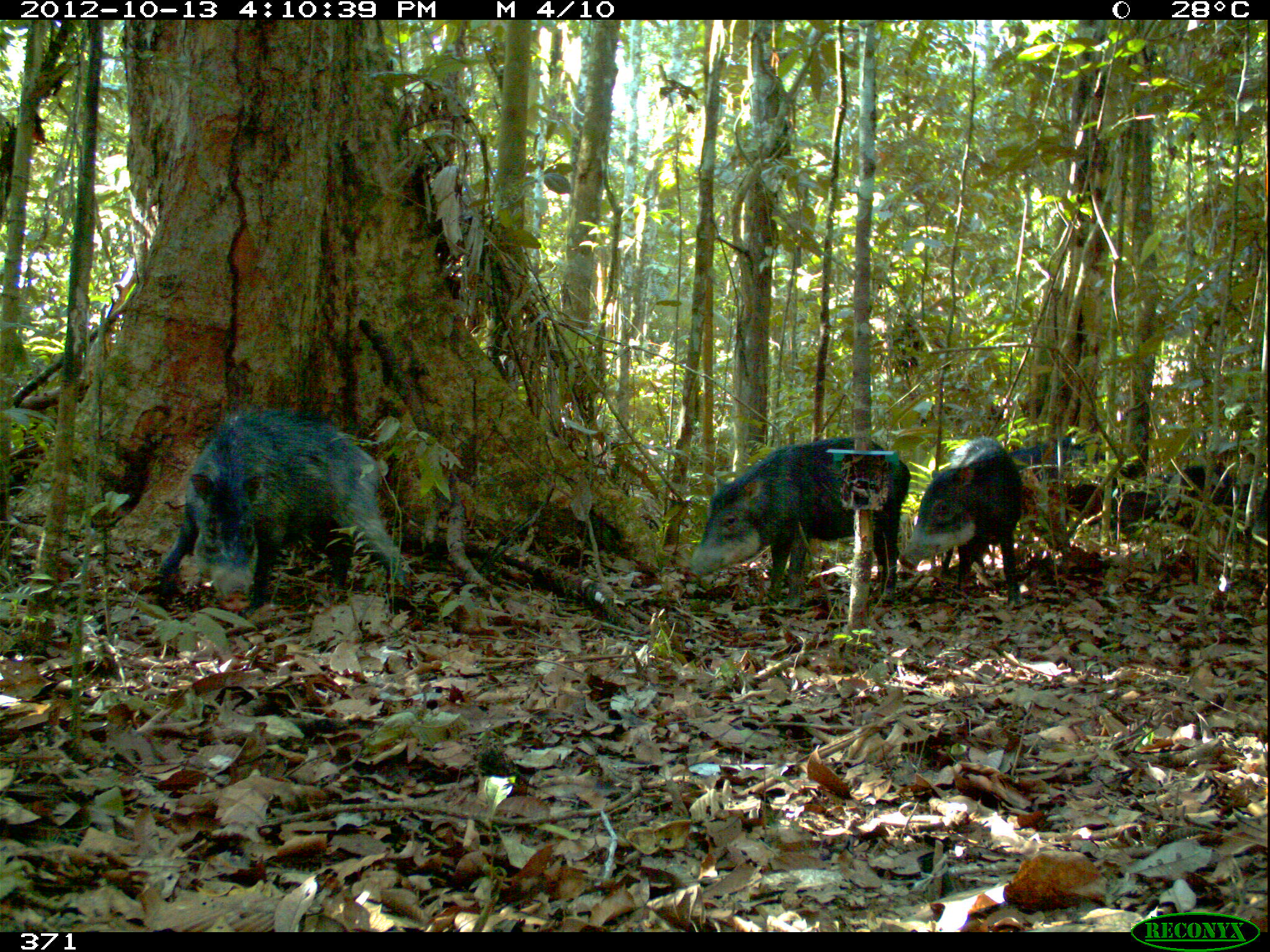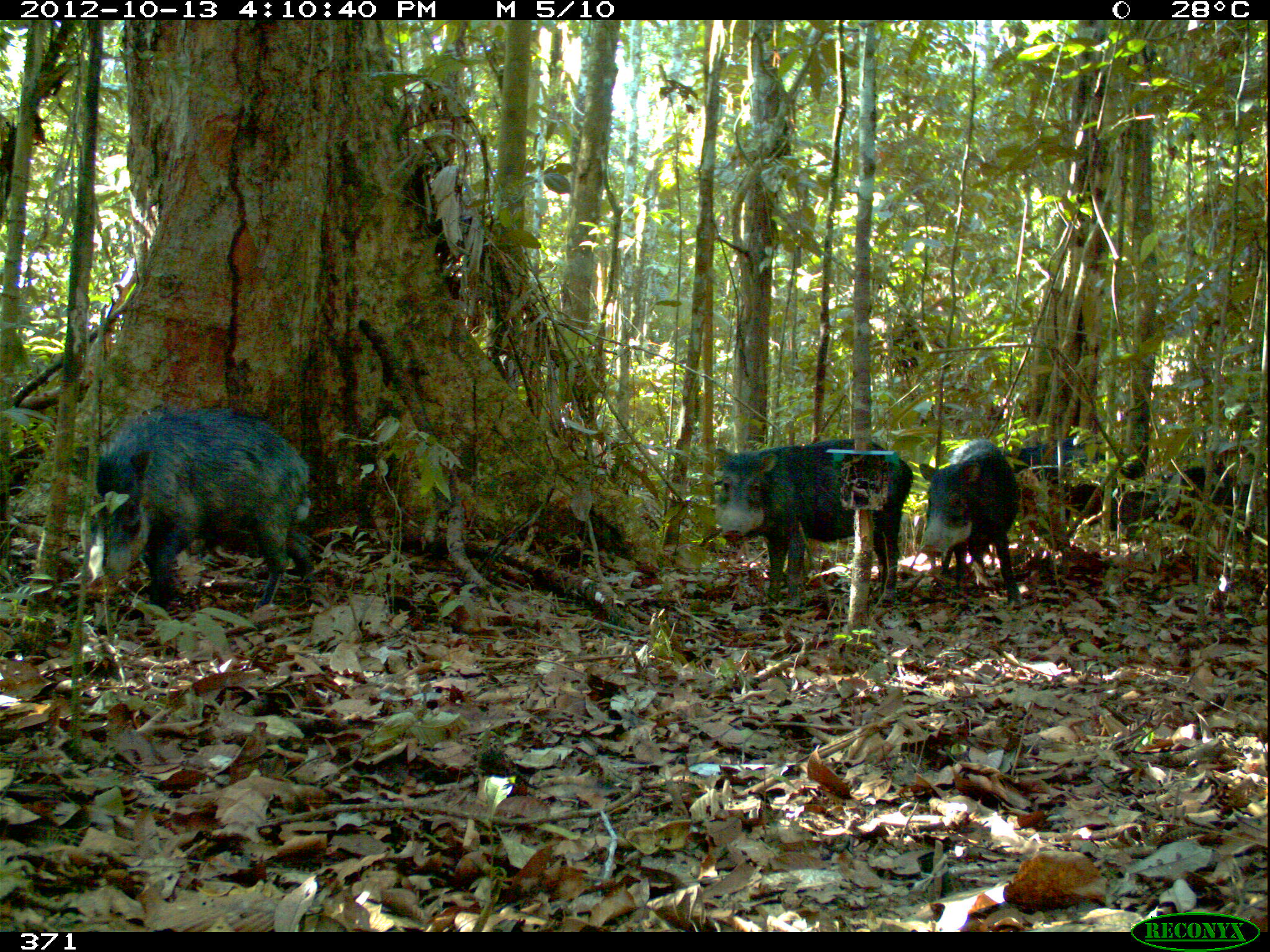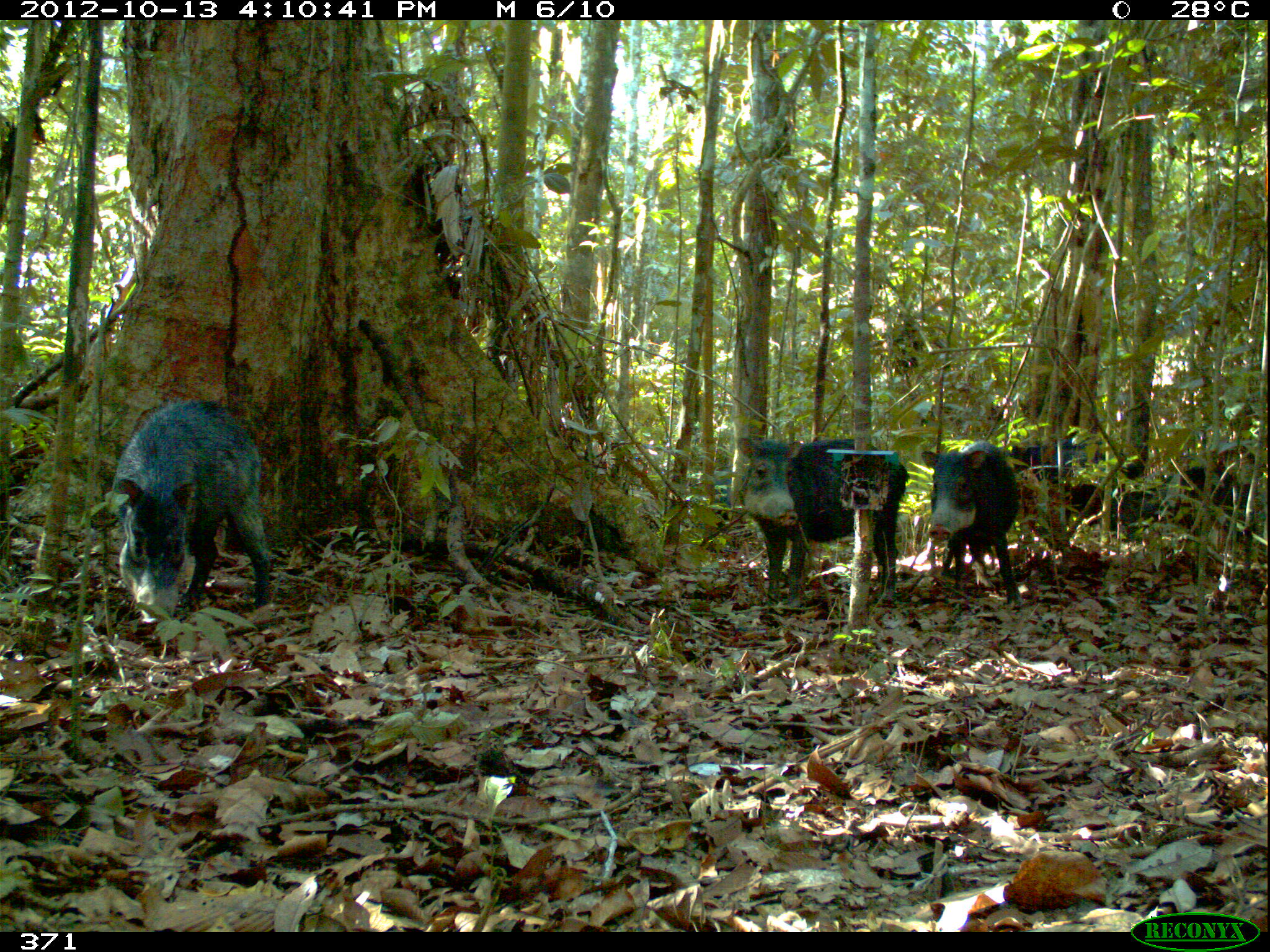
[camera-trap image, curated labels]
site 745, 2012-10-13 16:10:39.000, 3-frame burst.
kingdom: Animalia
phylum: Chordata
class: Mammalia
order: Artiodactyla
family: Tayassuidae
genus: Tayassu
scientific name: Tayassu pecari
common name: white-lipped peccary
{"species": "Tayassu pecari (white-lipped peccary)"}